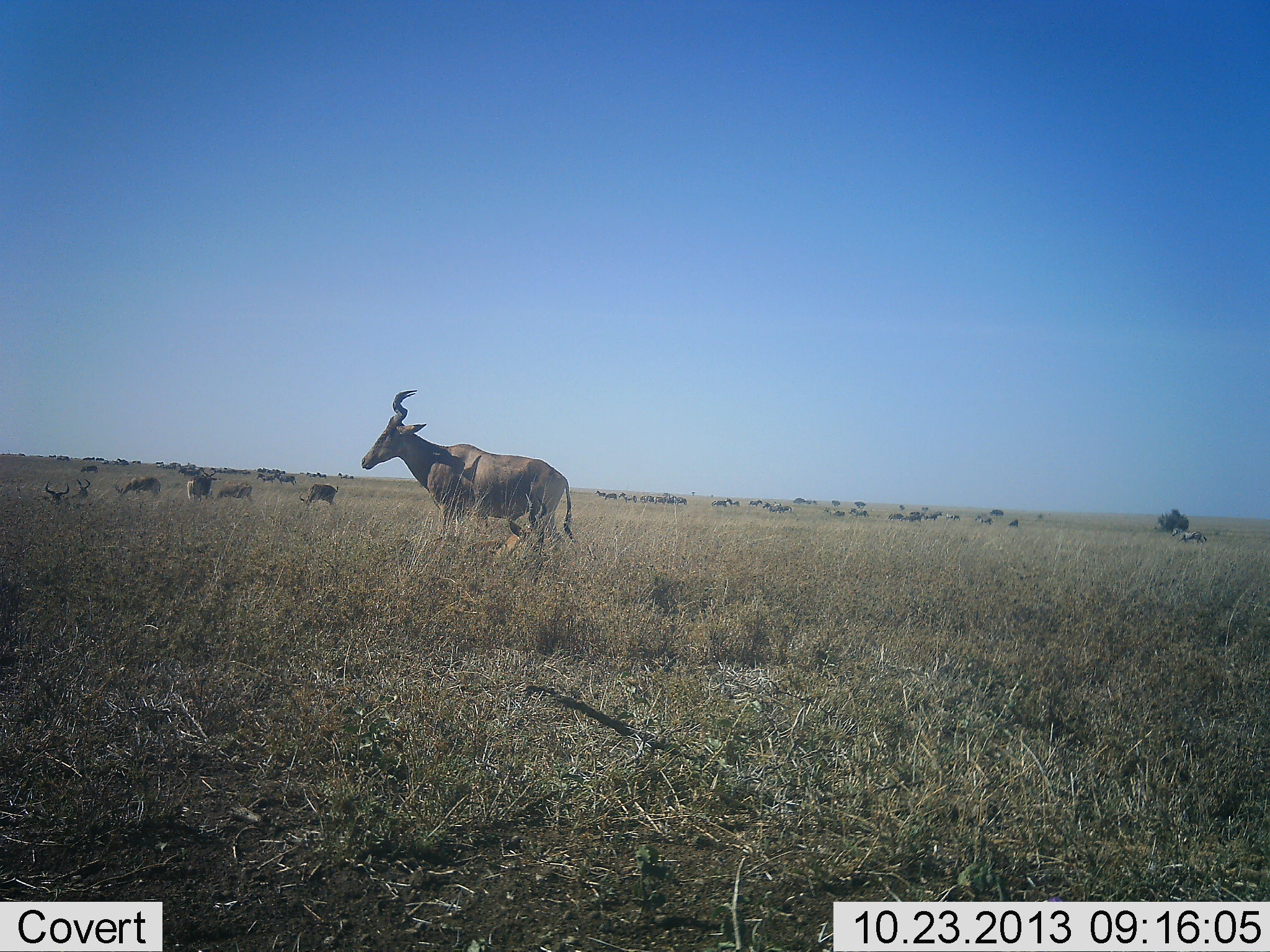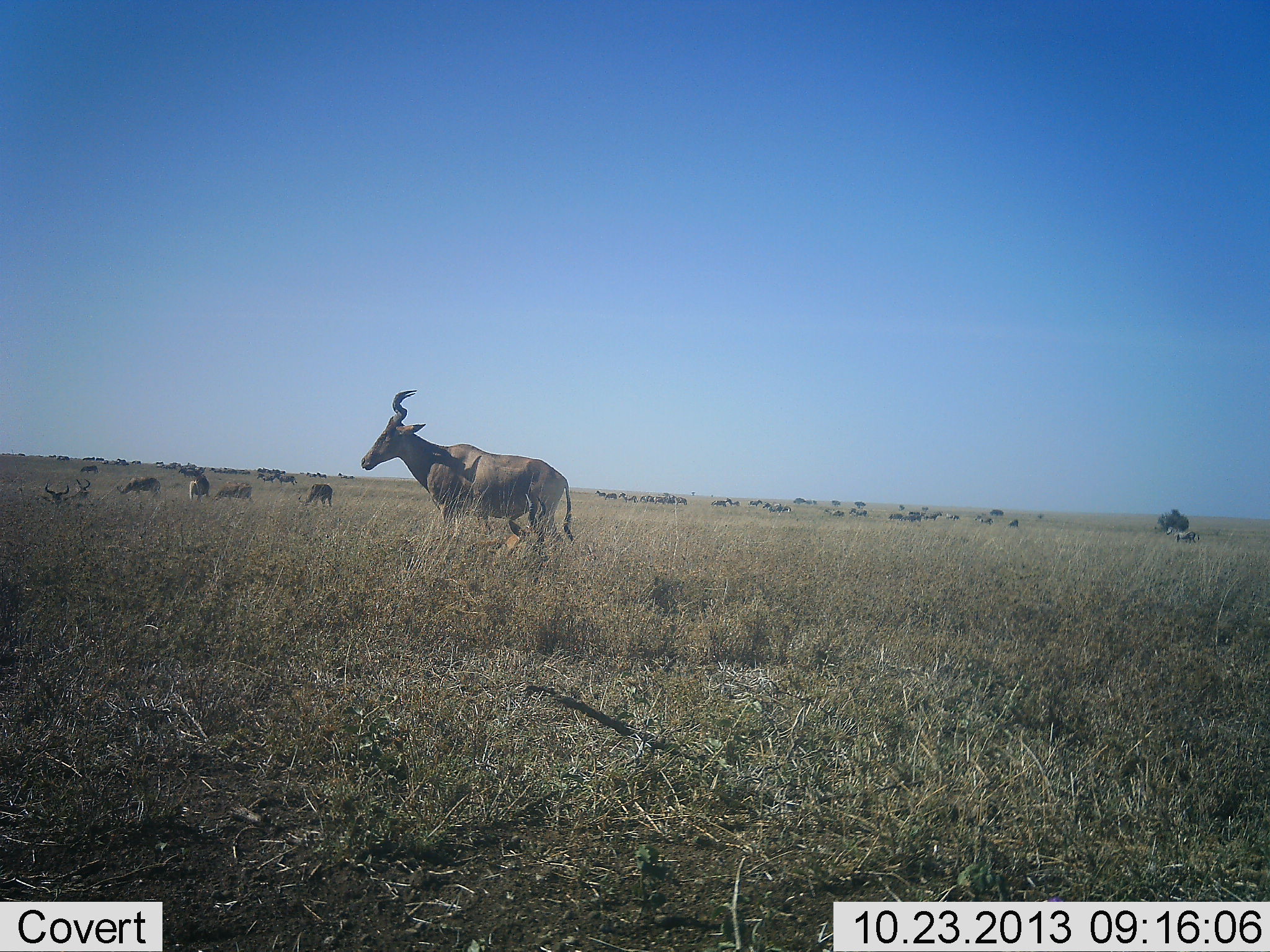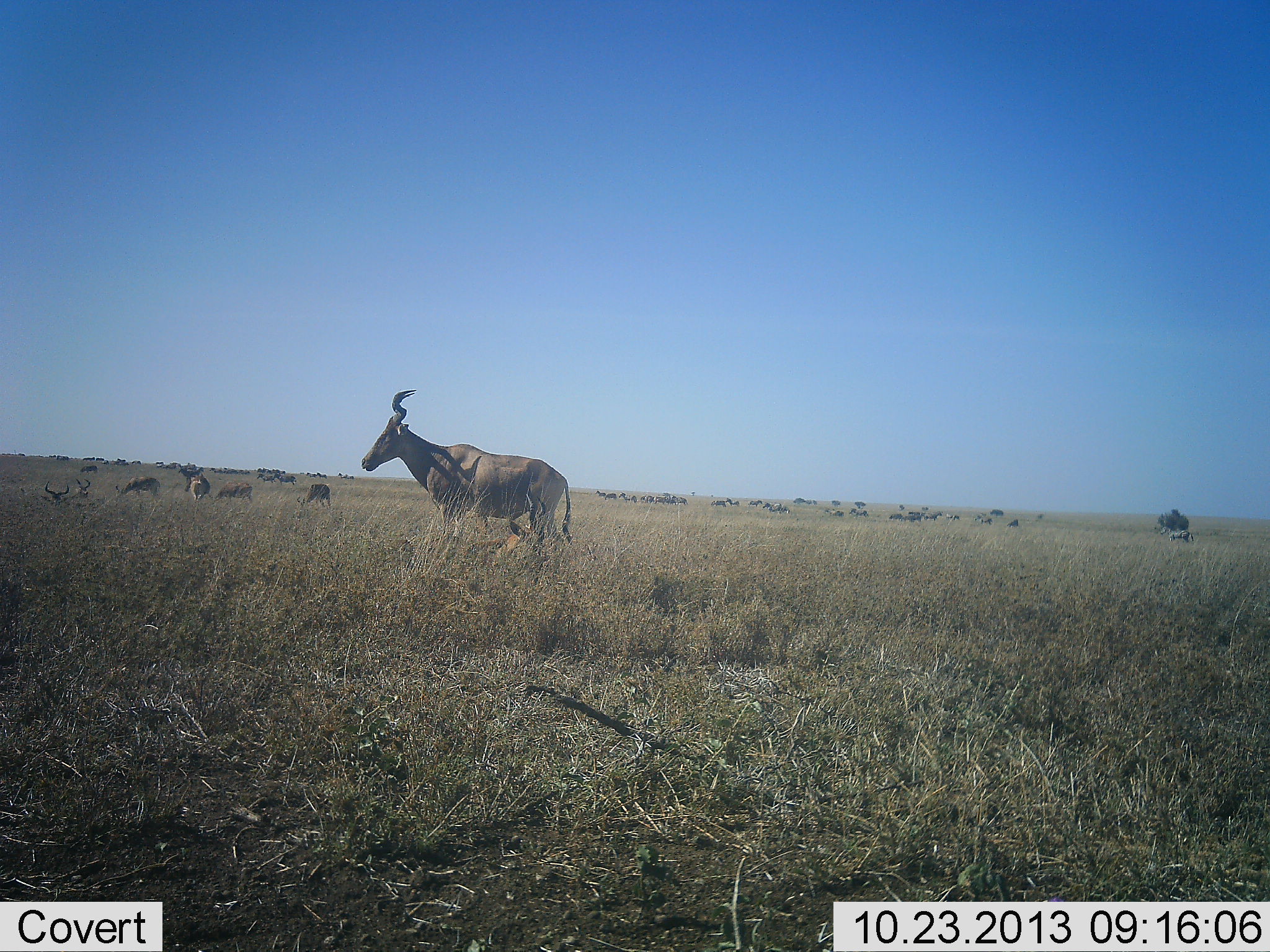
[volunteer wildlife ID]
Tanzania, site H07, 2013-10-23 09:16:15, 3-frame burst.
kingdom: Animalia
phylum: Chordata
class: Mammalia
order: Artiodactyla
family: Bovidae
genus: Alcelaphus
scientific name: Alcelaphus buselaphus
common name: hartebeest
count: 7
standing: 73%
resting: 45%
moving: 18%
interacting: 9%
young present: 0%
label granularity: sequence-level